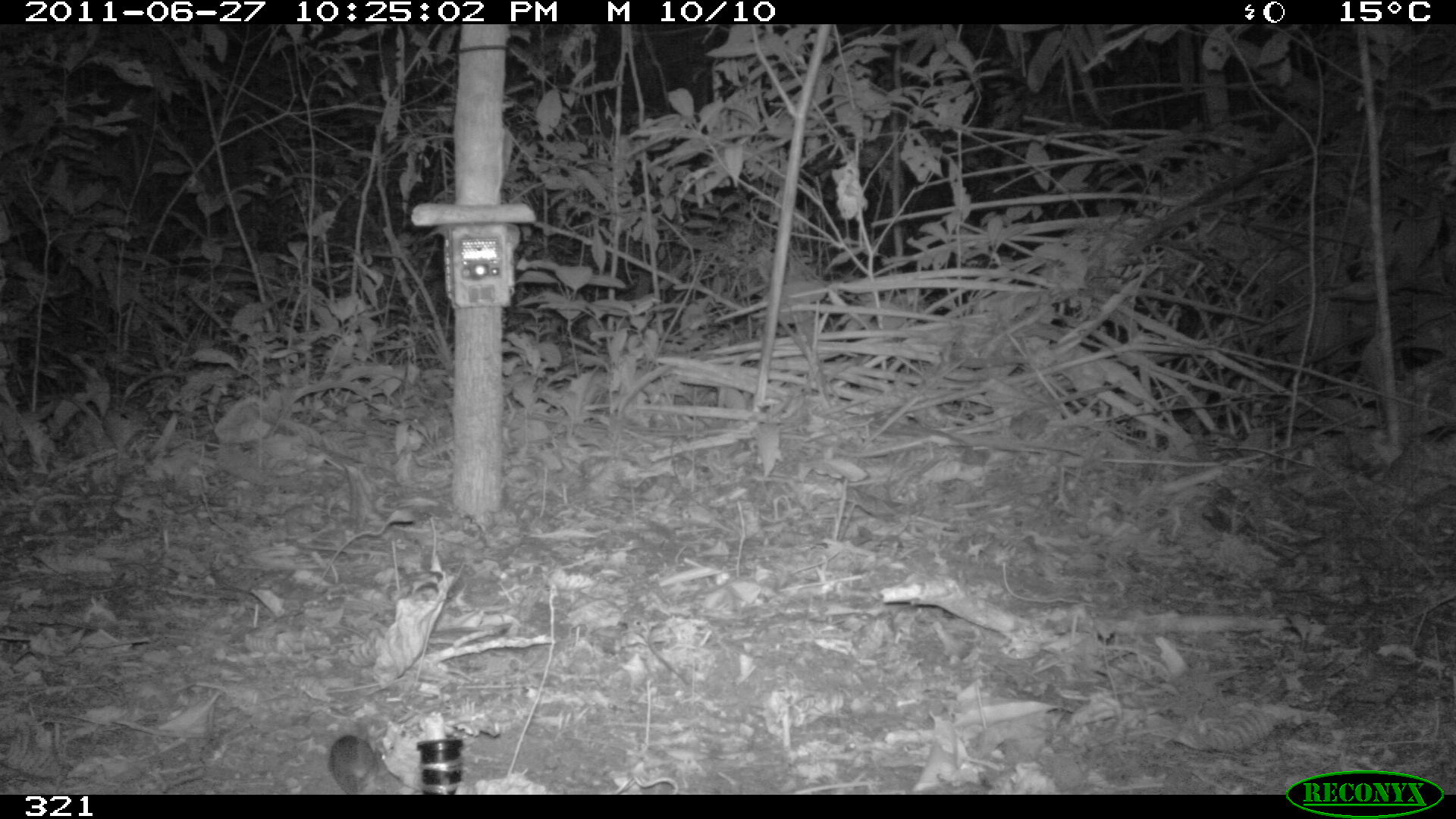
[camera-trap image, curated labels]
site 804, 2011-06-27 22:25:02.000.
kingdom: Animalia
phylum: Chordata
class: Mammalia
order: Rodentia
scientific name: Rodentia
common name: rodents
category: unknown rodent